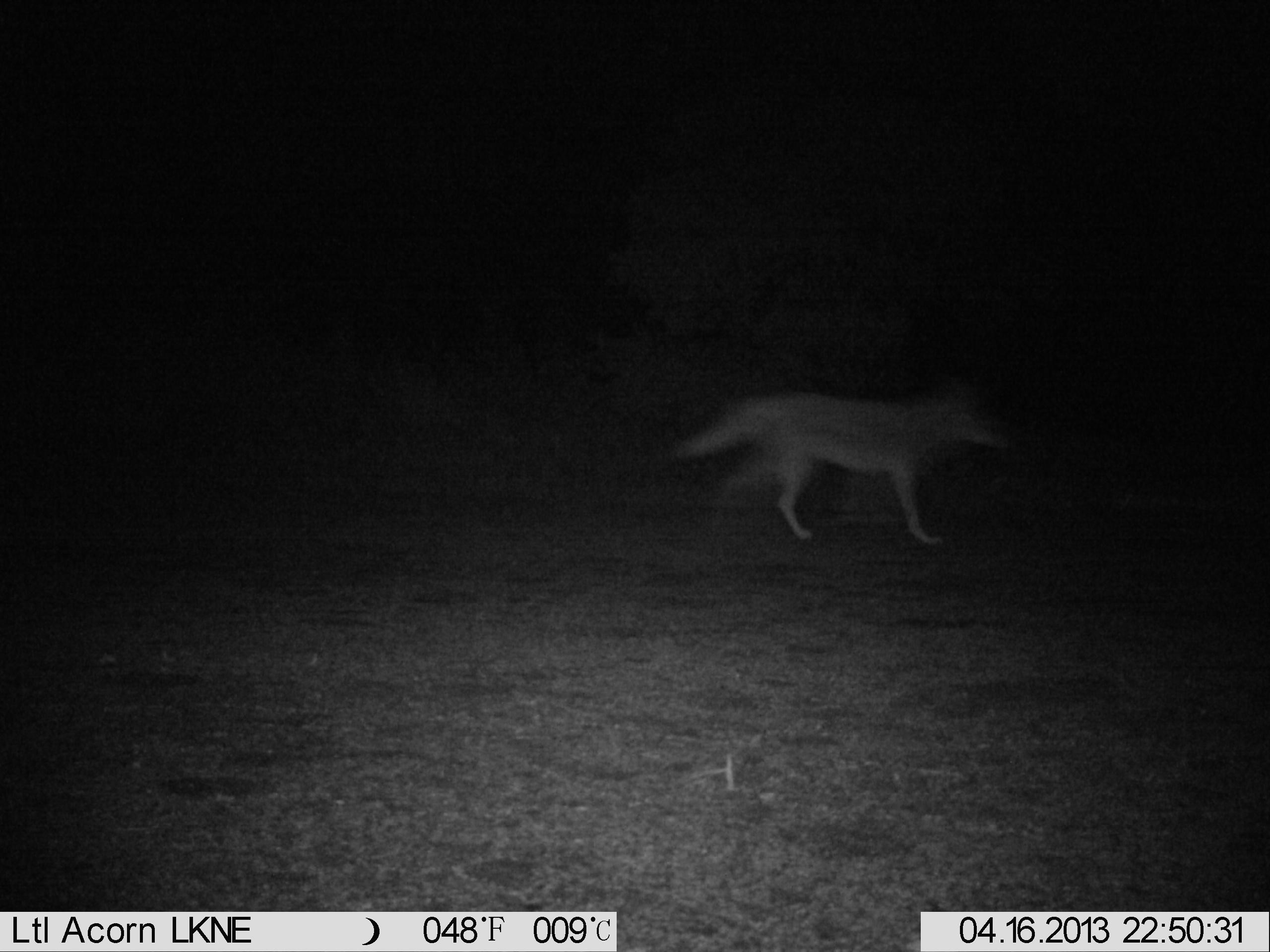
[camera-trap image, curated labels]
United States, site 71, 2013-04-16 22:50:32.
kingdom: Animalia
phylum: Chordata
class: Mammalia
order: Carnivora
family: Canidae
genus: Canis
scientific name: Canis latrans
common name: coyote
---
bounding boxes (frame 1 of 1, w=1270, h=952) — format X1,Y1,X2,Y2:
coyote: 680,387,1015,546